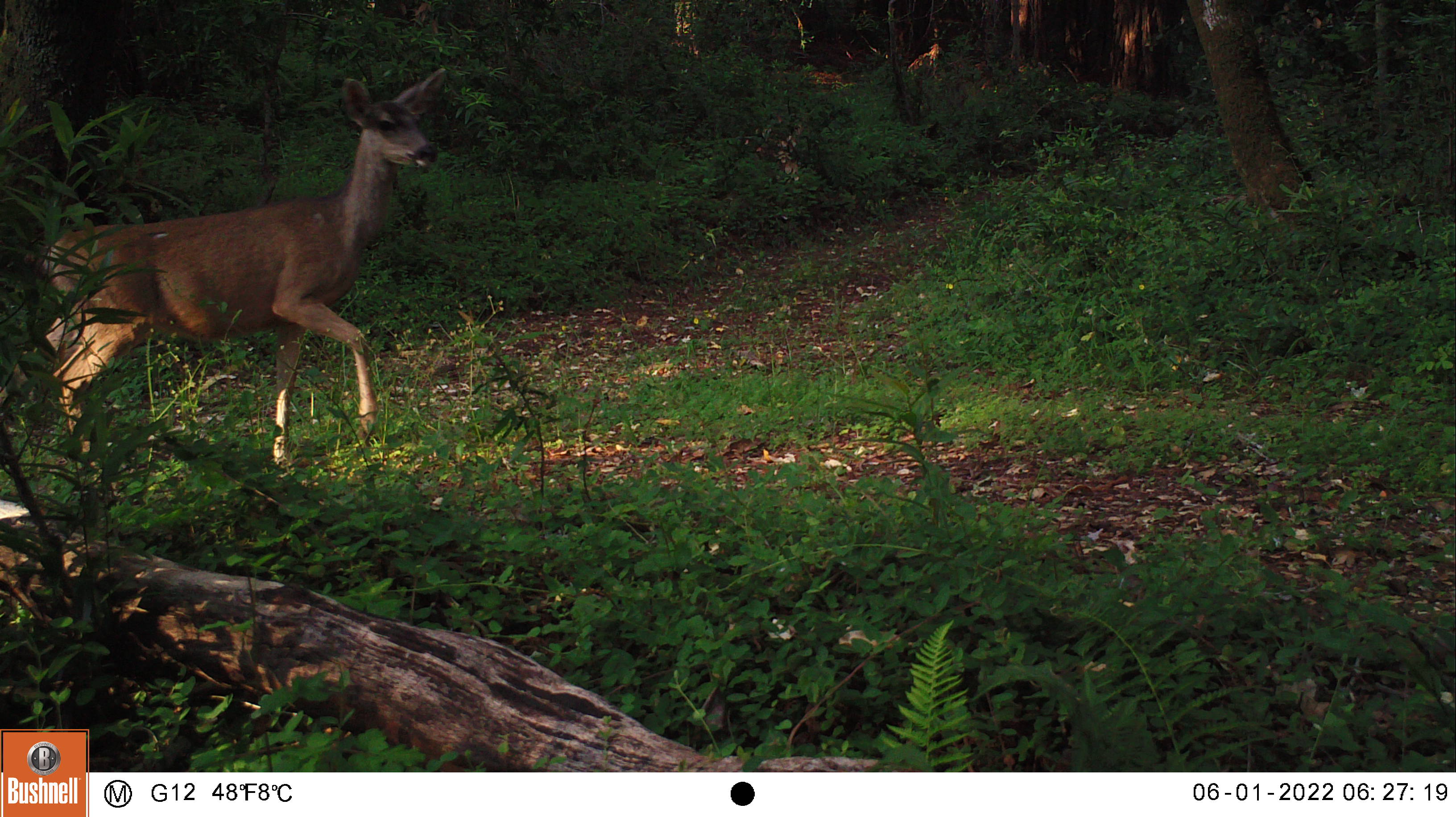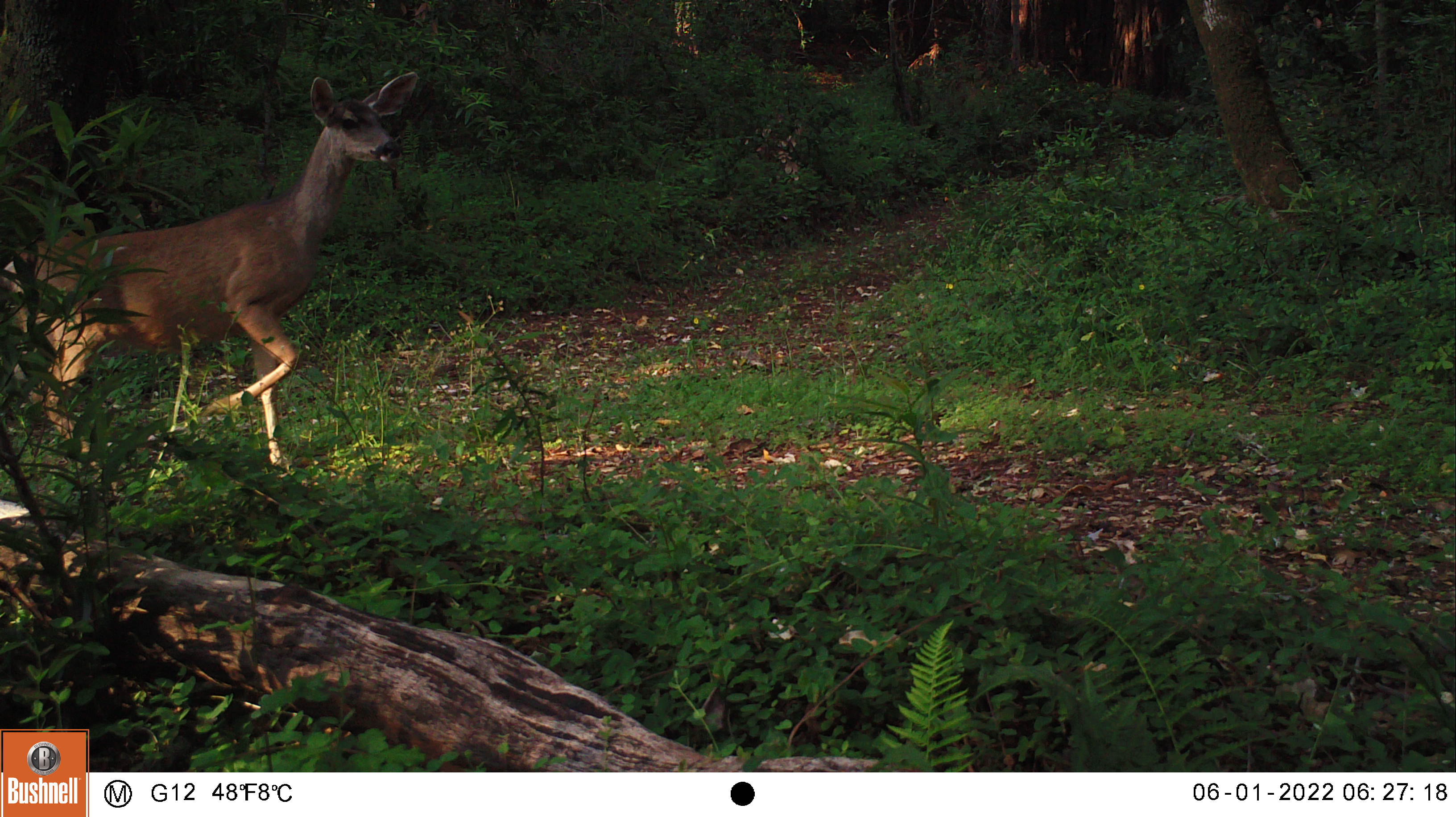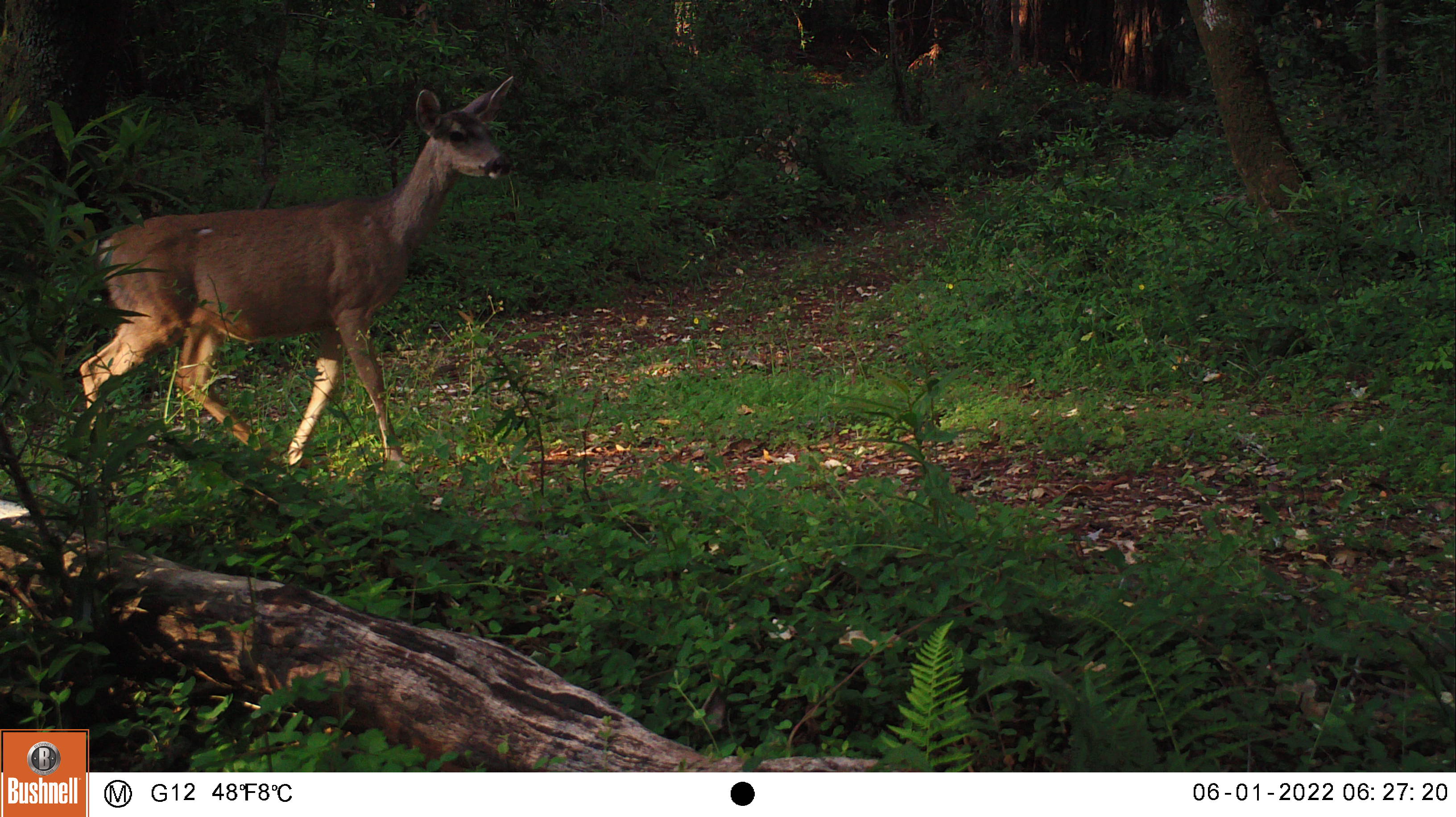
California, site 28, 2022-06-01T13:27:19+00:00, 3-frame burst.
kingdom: Animalia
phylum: Chordata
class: Mammalia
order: Artiodactyla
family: Cervidae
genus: Odocoileus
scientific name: Odocoileus hemionus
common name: mule deer